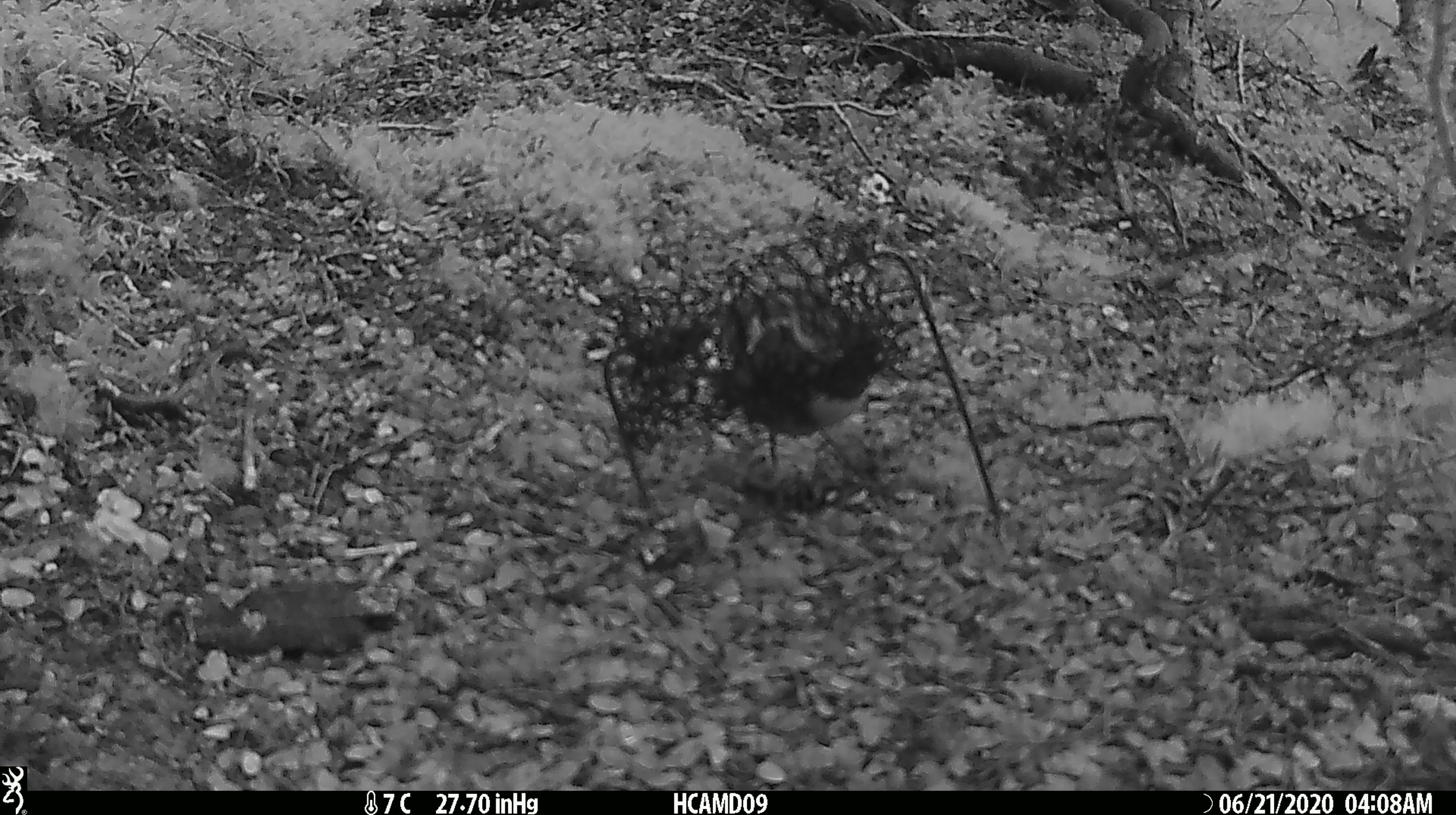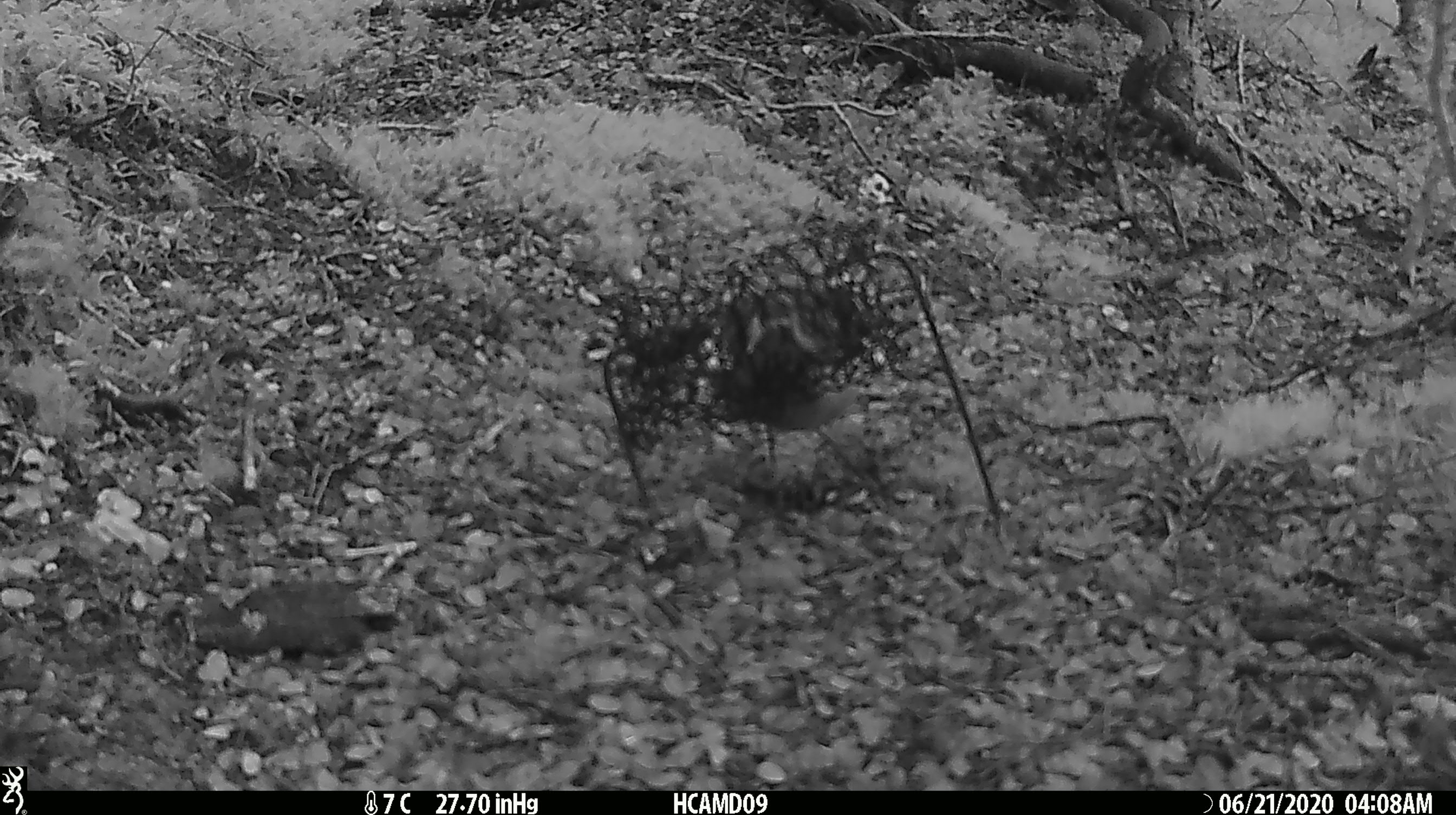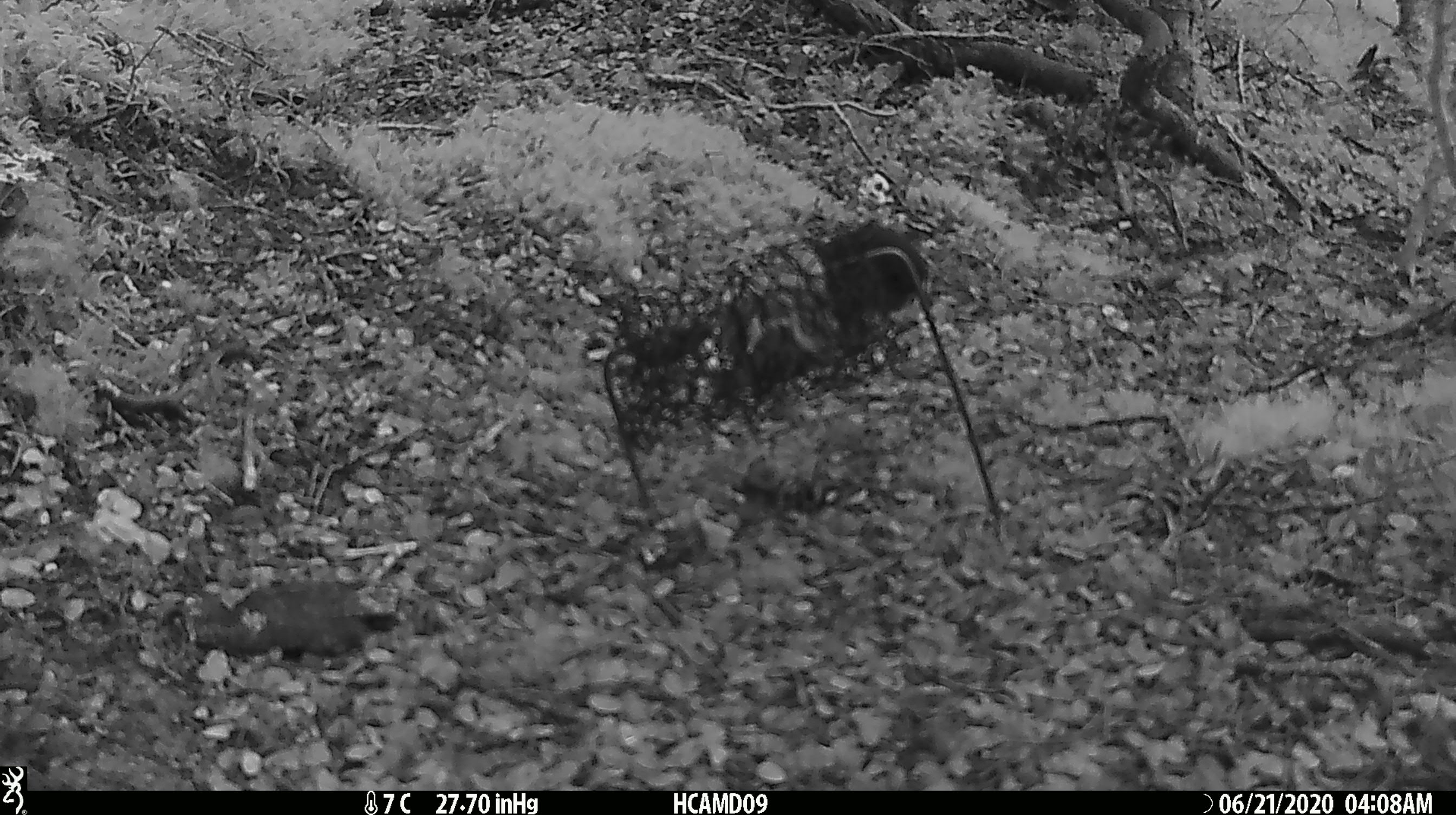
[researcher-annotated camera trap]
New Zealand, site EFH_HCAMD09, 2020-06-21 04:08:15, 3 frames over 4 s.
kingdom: Animalia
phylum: Chordata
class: Aves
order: Passeriformes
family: Petroicidae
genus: Petroica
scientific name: Petroica australis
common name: new zealand robin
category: robin